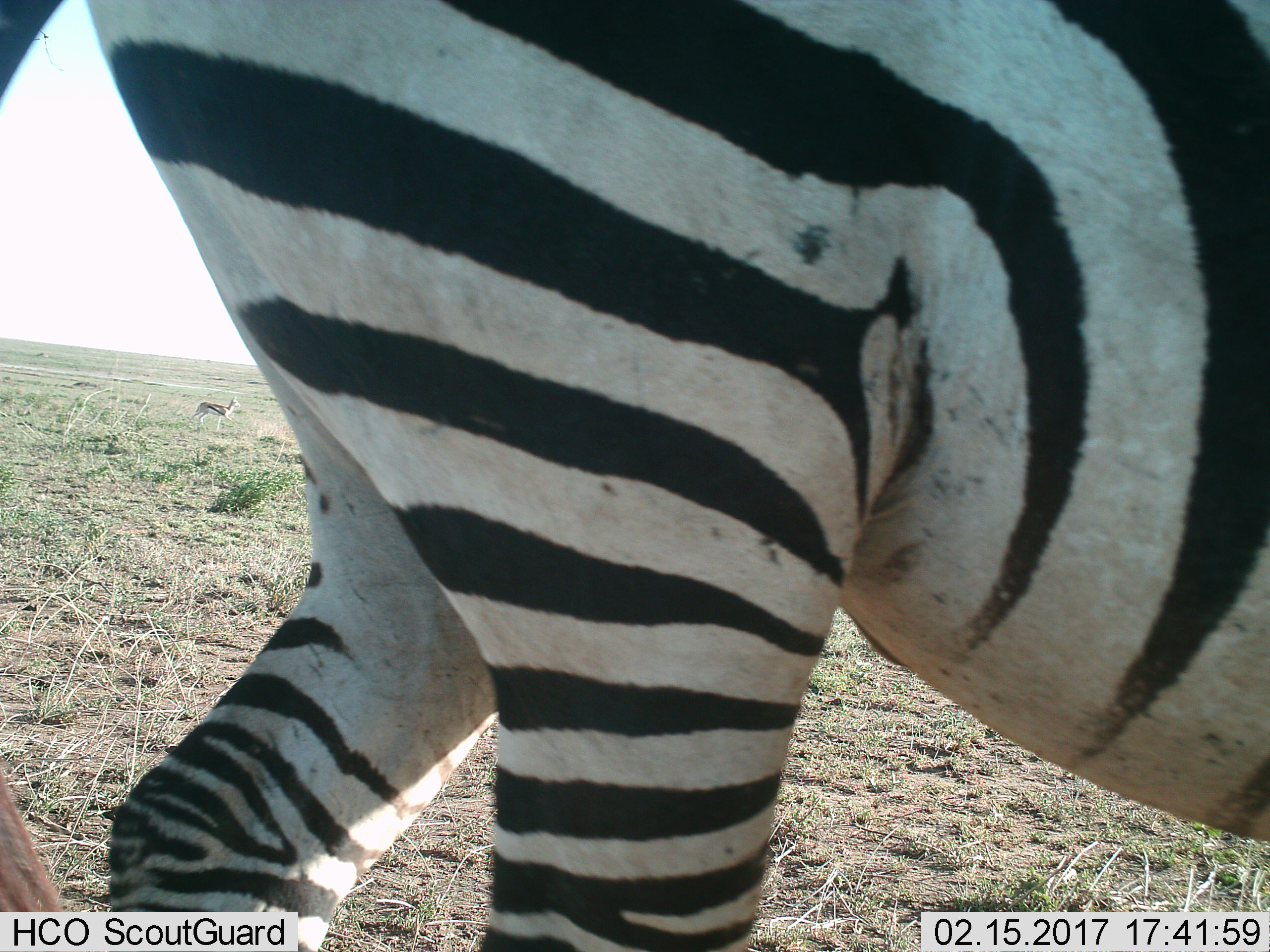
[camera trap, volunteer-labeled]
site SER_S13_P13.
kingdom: Animalia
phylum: Chordata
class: Mammalia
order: Perissodactyla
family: Equidae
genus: Equus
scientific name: Equus quagga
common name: plains zebra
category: zebraplains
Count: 1.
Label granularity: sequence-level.